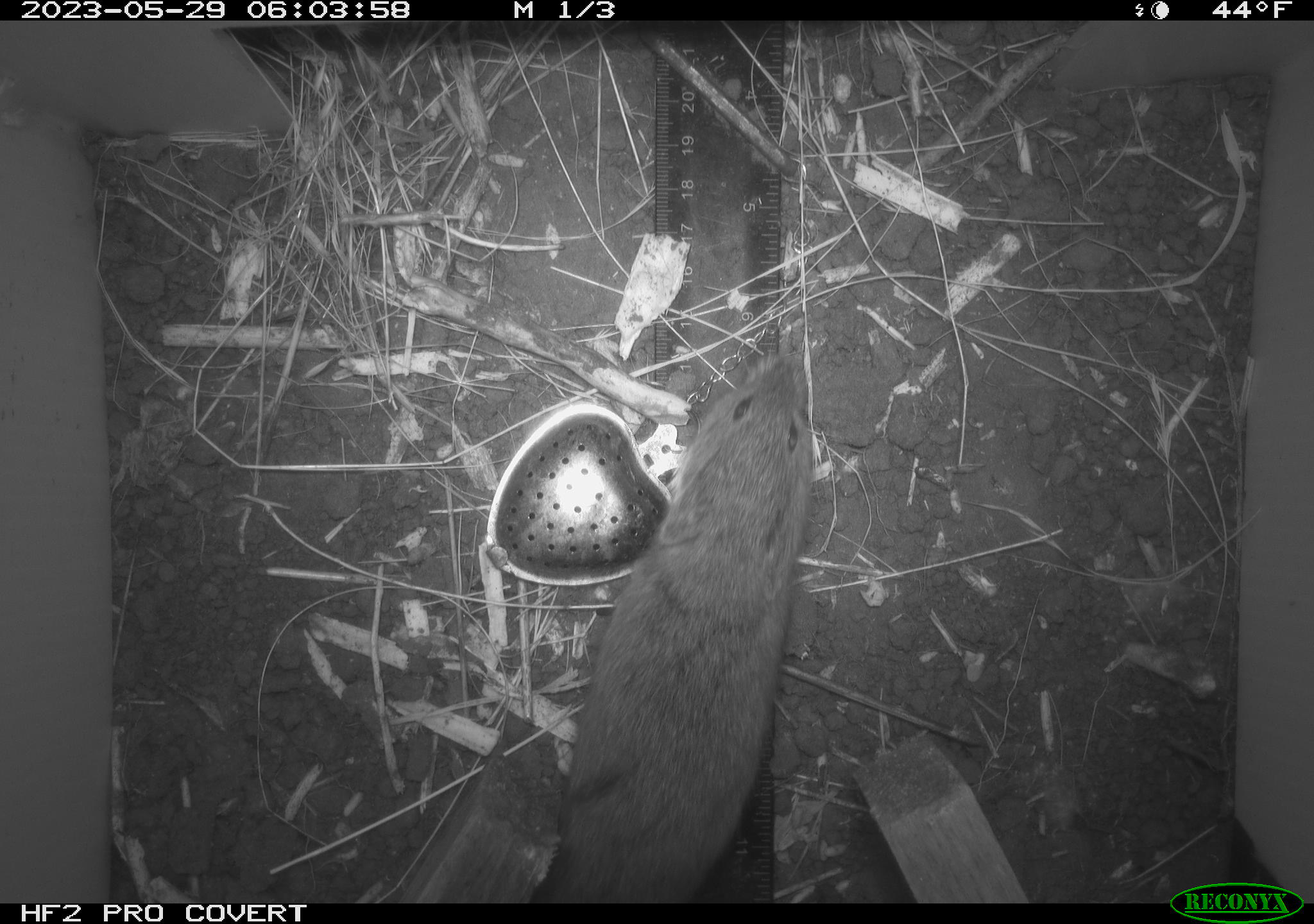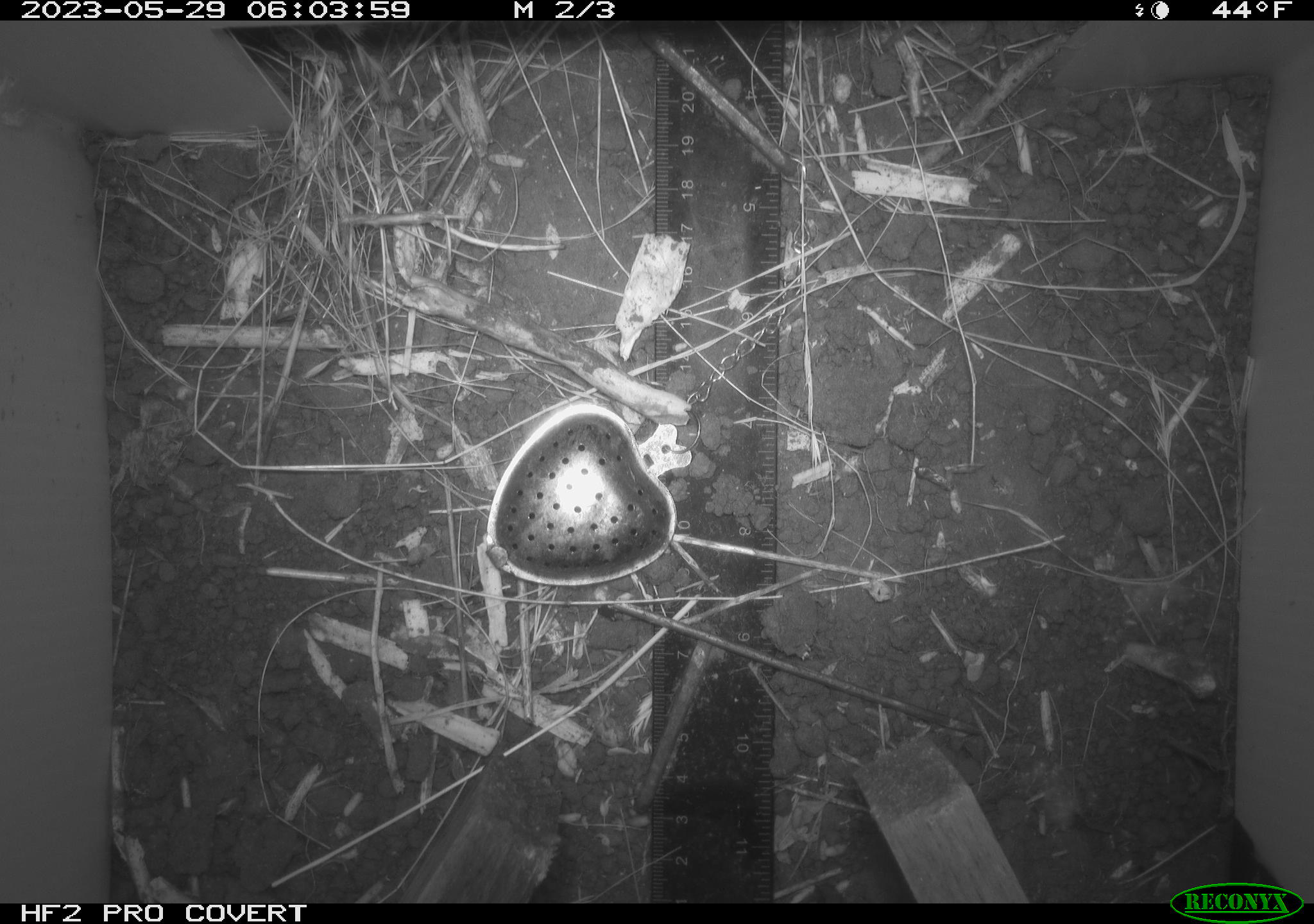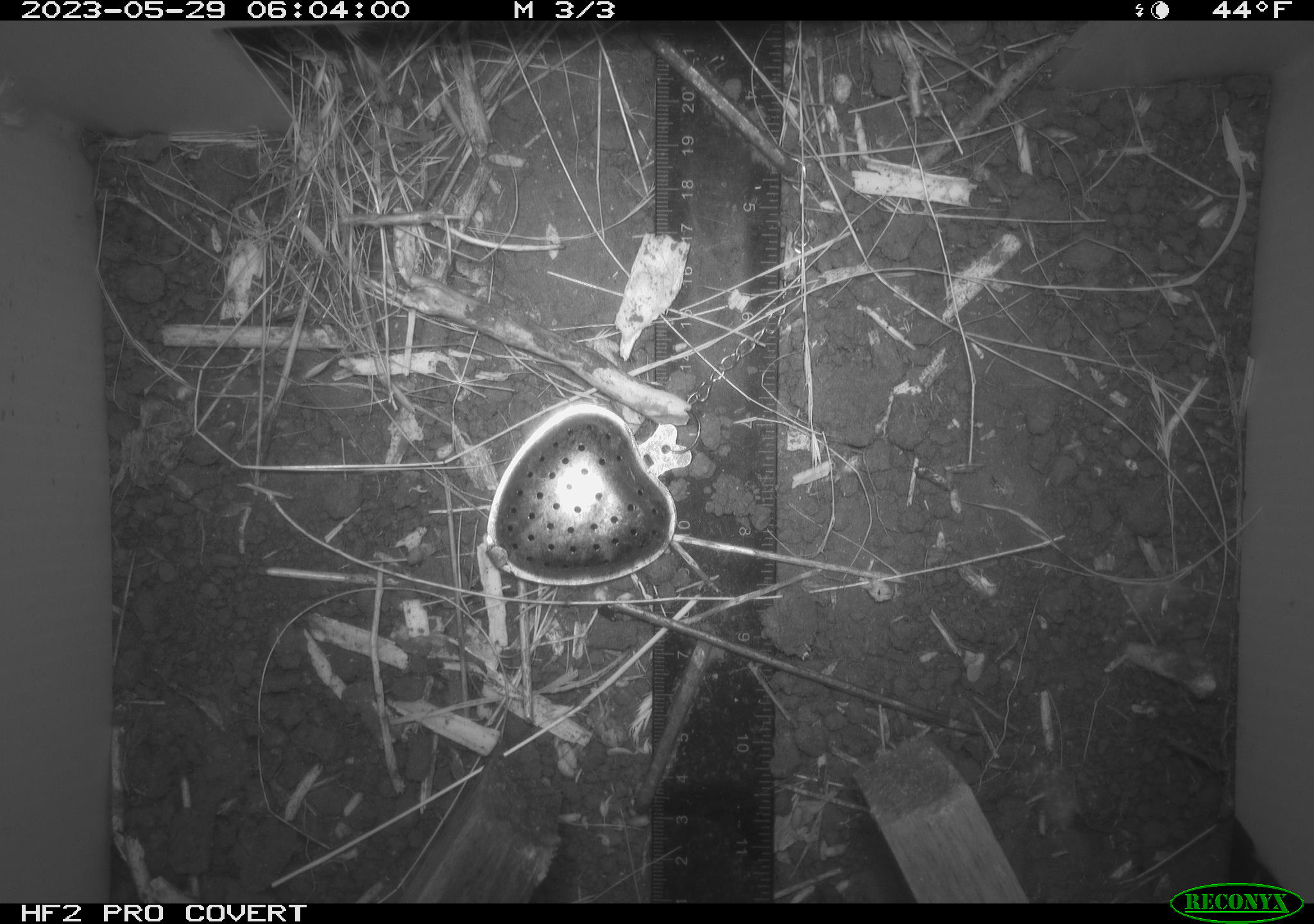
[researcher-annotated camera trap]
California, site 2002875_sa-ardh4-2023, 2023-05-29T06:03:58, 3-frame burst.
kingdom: Animalia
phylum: Chordata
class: Mammalia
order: Rodentia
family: Cricetidae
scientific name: Arvicolinae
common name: voles, lemmings, and muskrats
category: arvicolinae subfamily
Arvicolinae subfamily (voles, lemmings, and muskrats) (Arvicolinae).